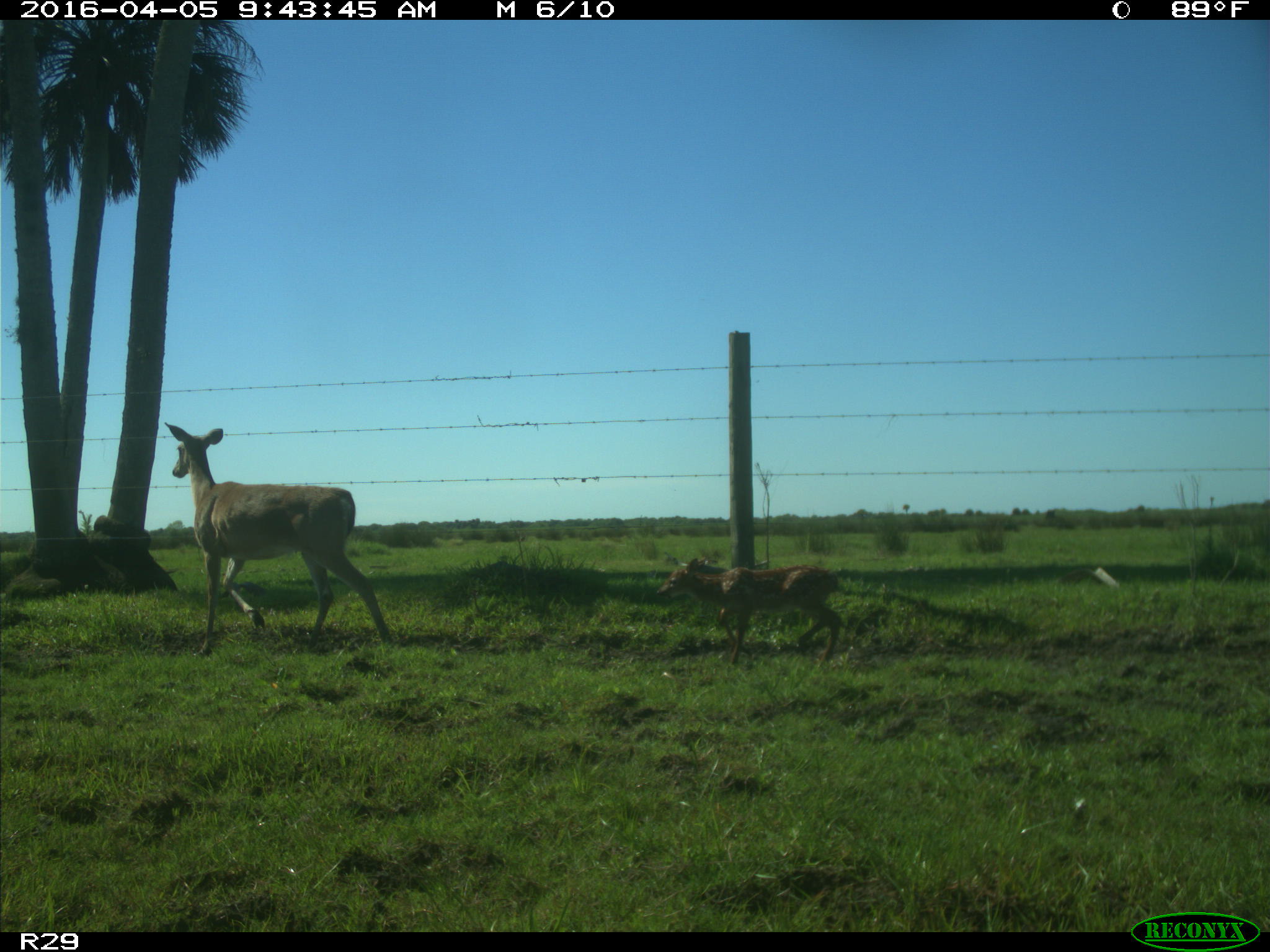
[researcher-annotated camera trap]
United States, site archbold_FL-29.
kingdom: Animalia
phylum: Chordata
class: Mammalia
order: Artiodactyla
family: Cervidae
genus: Odocoileus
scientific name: Odocoileus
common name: deer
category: unidentified deer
Unidentified deer (deer) (Odocoileus).